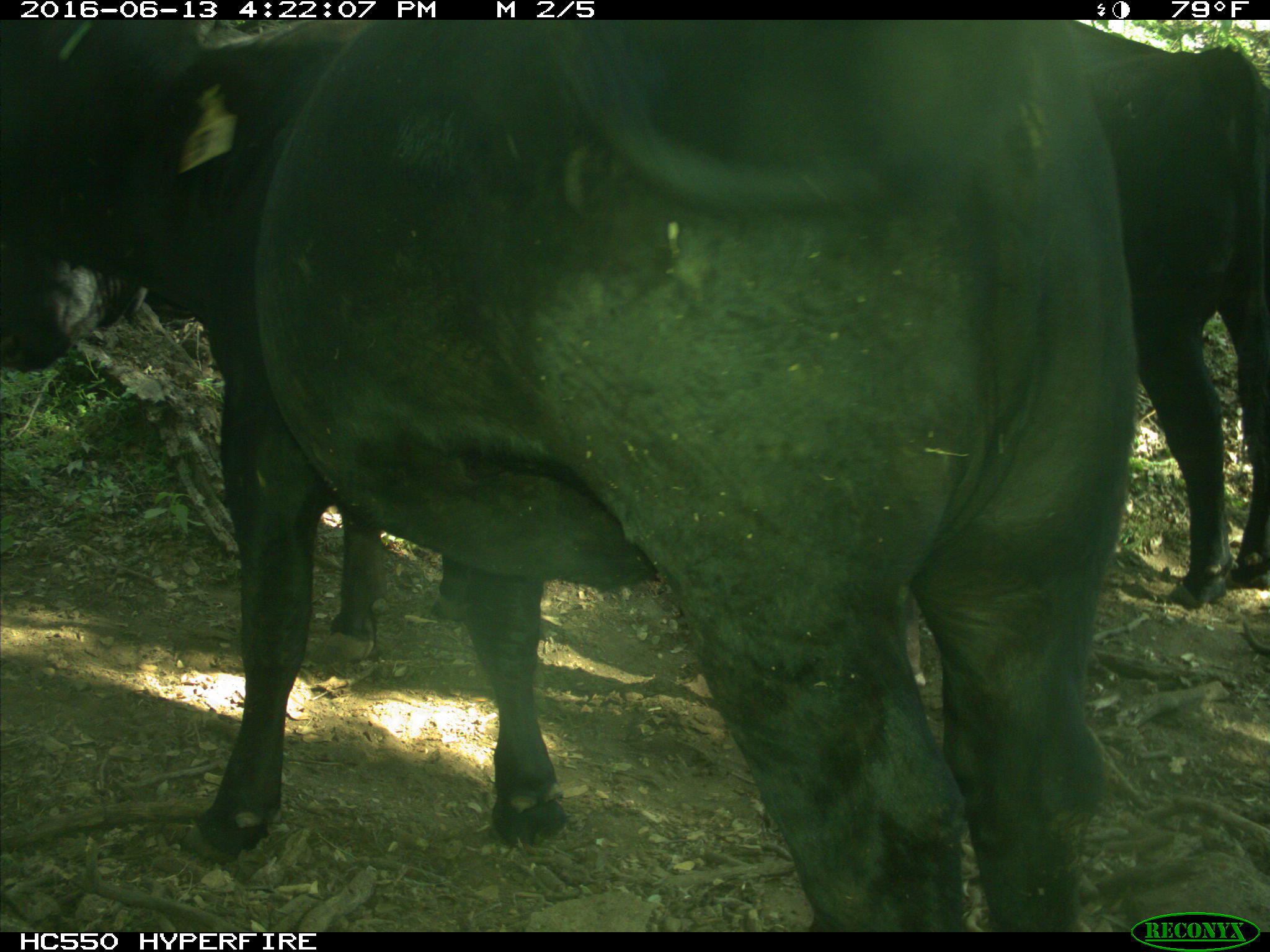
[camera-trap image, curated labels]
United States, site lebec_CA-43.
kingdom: Animalia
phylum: Chordata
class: Mammalia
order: Artiodactyla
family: Bovidae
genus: Bos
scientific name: Bos taurus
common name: domestic cow